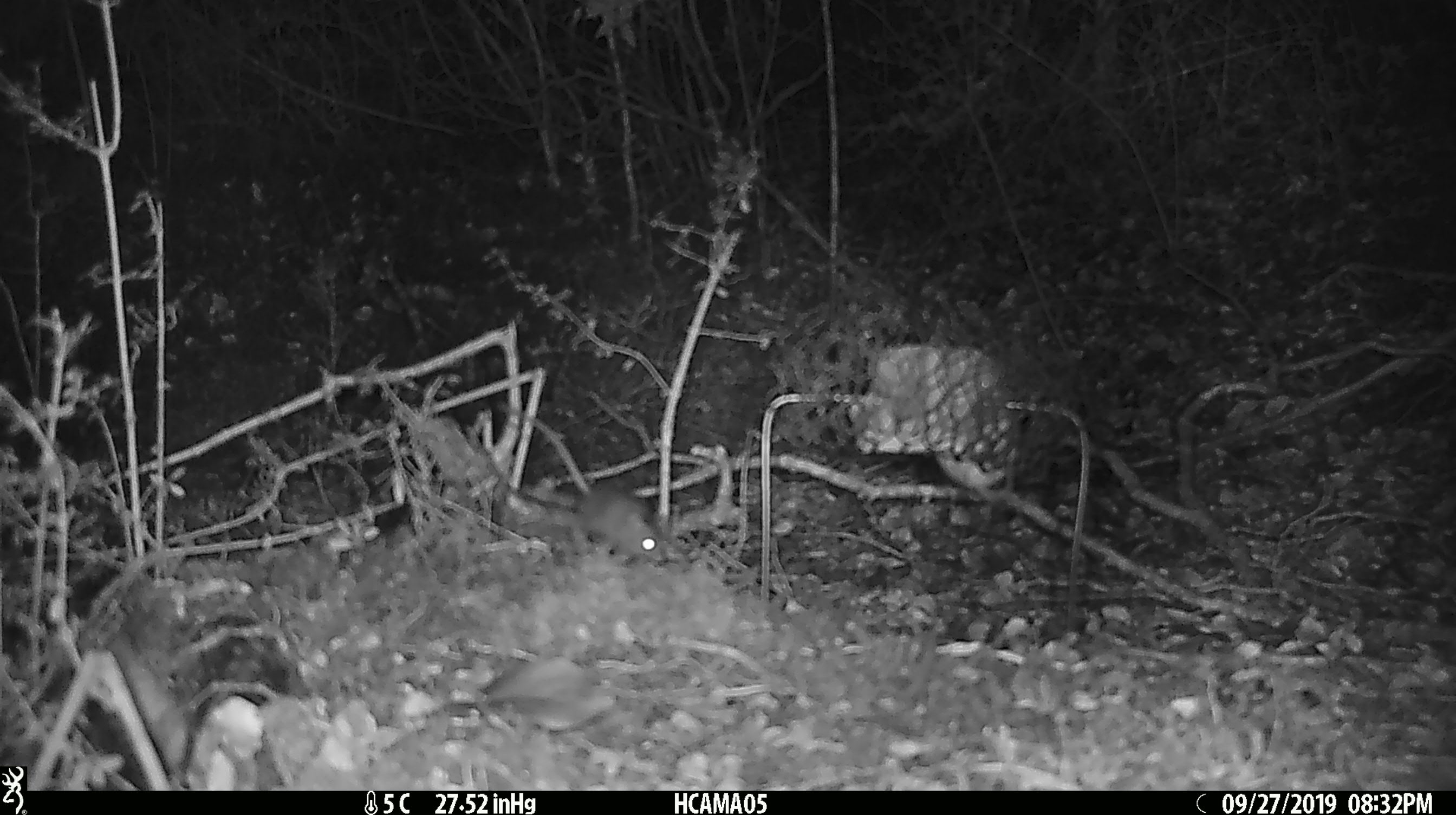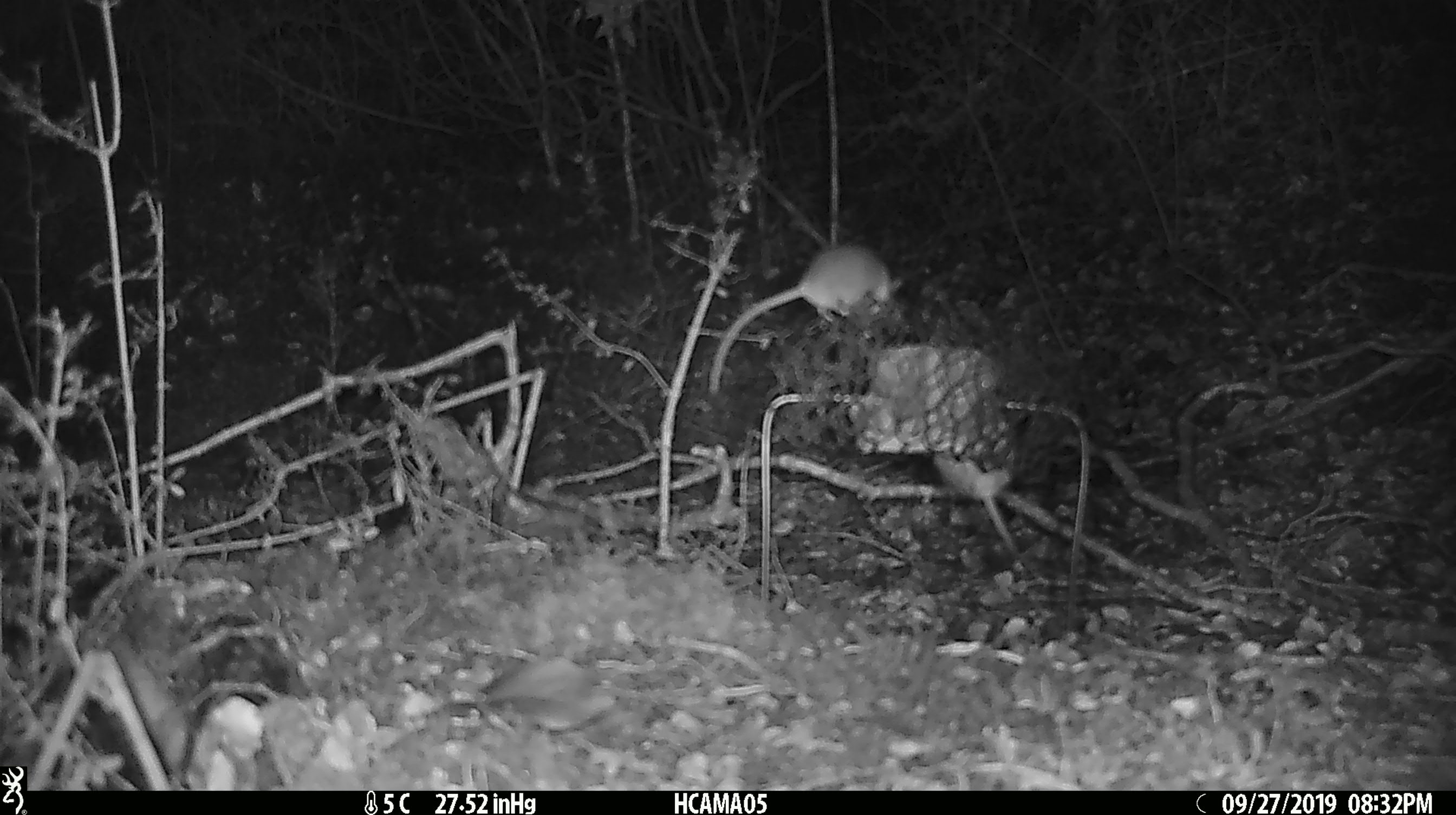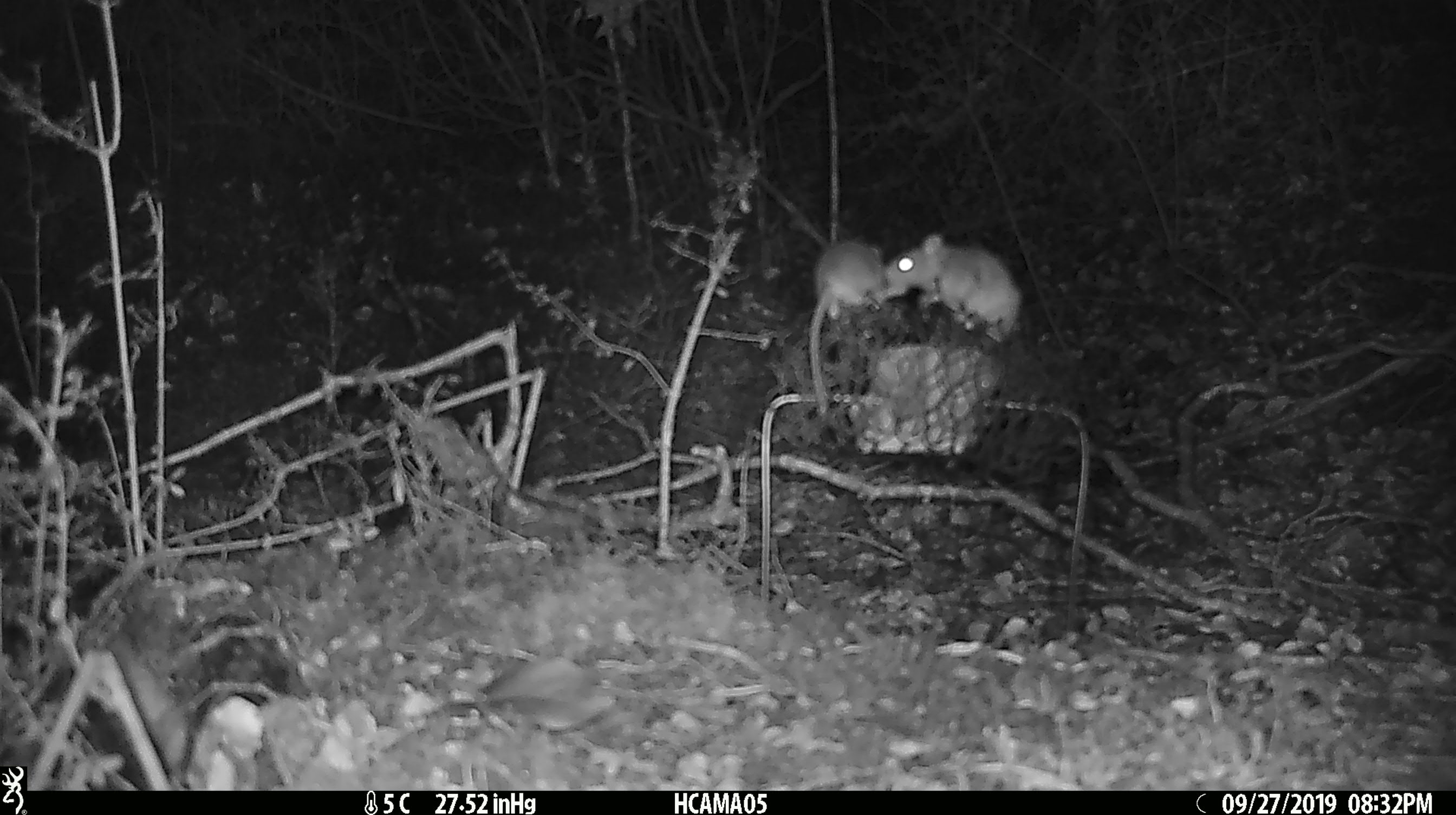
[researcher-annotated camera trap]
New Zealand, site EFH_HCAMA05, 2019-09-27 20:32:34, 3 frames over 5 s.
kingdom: Animalia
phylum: Chordata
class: Mammalia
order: Rodentia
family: Muridae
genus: Mus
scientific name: Mus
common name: mouse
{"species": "mouse (Mus)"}